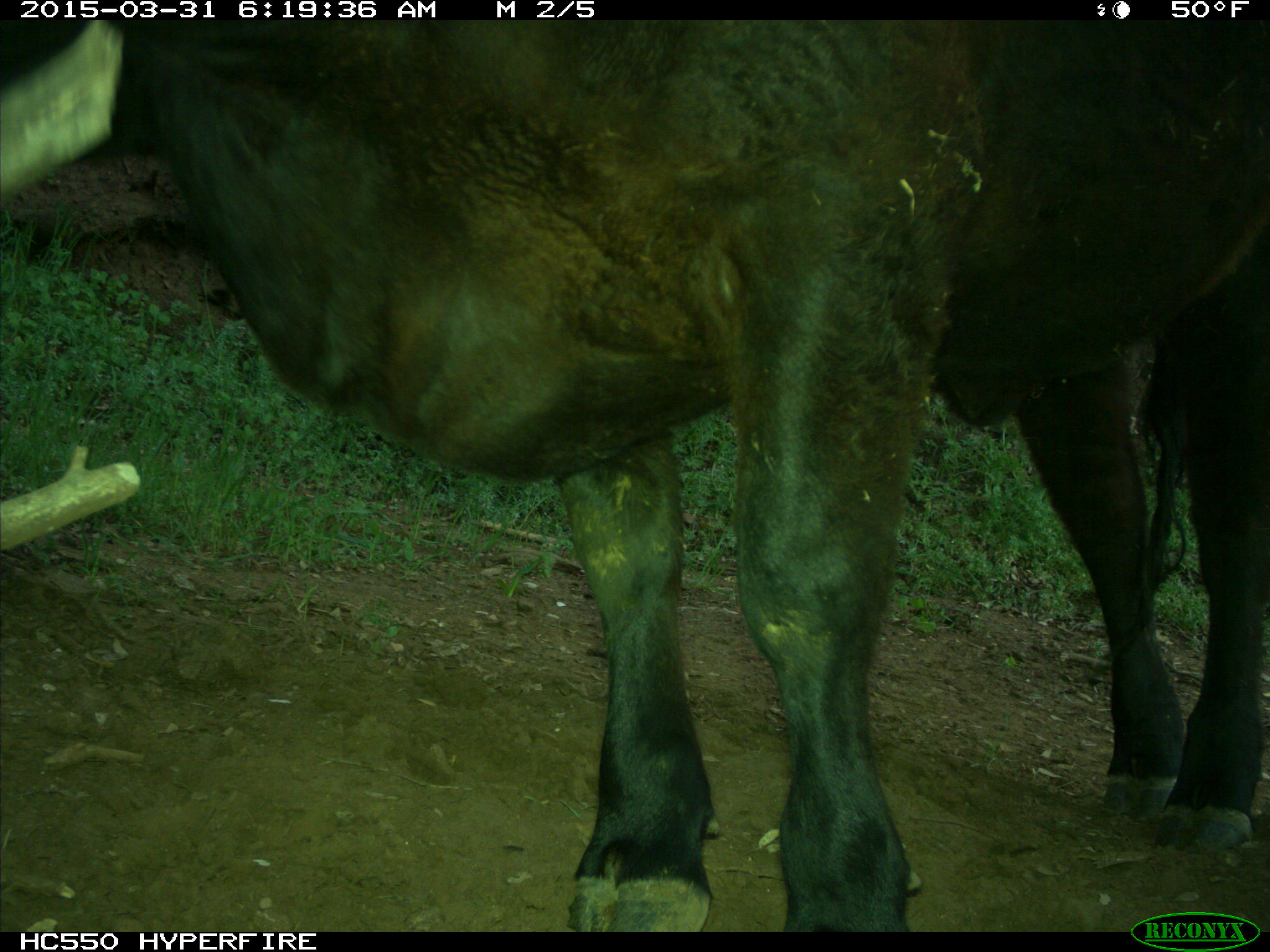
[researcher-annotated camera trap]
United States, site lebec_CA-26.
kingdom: Animalia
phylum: Chordata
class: Mammalia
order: Artiodactyla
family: Bovidae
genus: Bos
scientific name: Bos taurus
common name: domestic cow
Bos taurus (domestic cow).